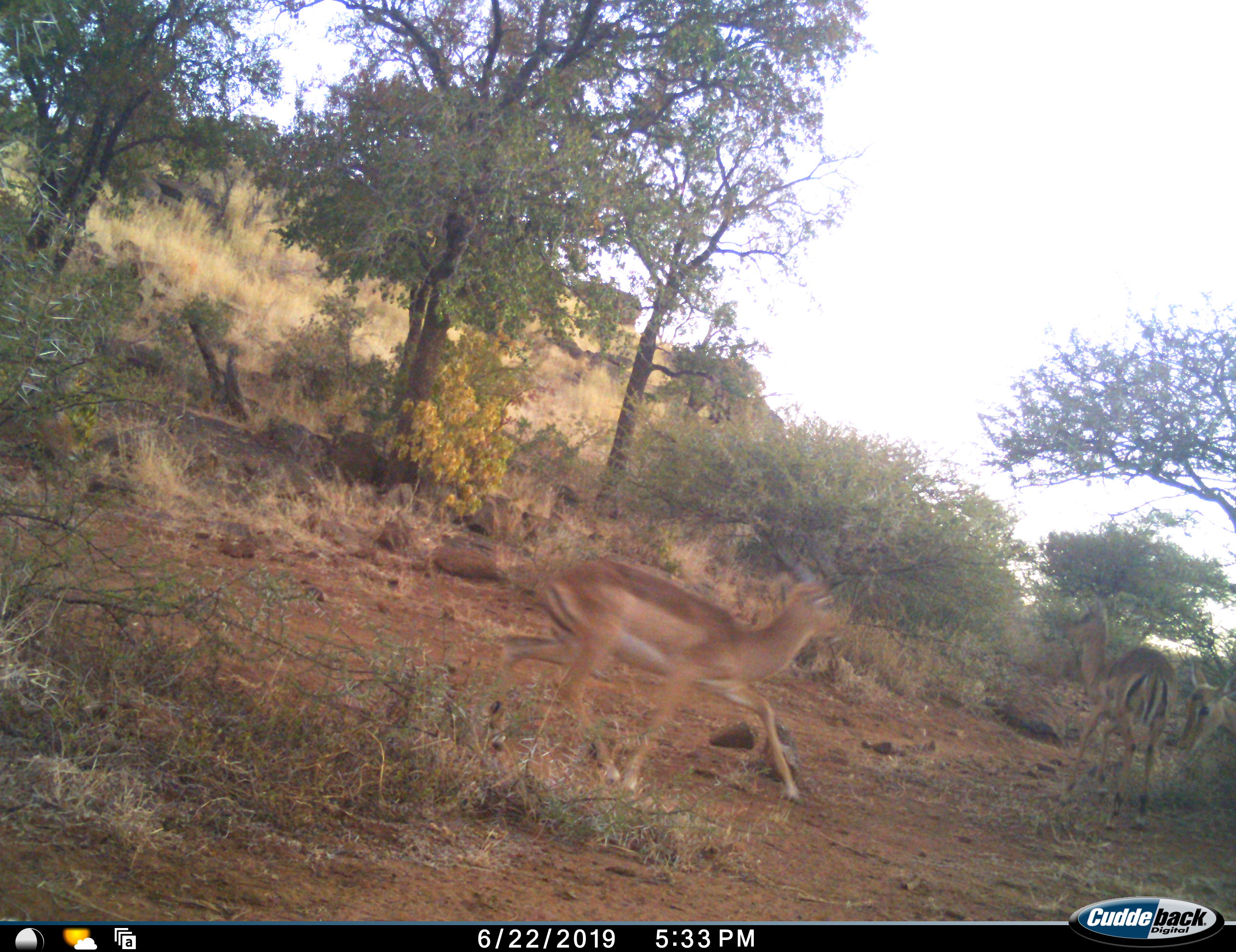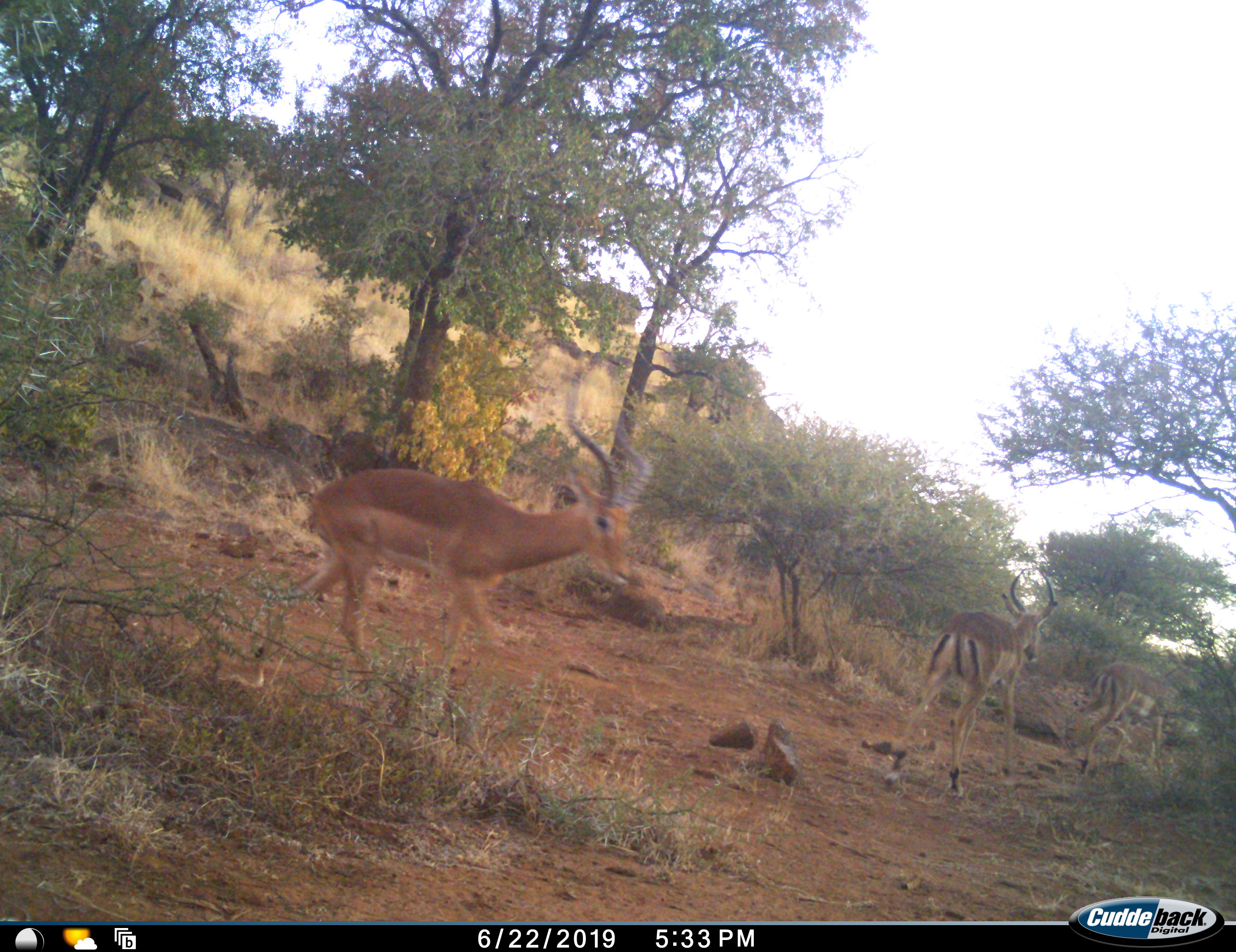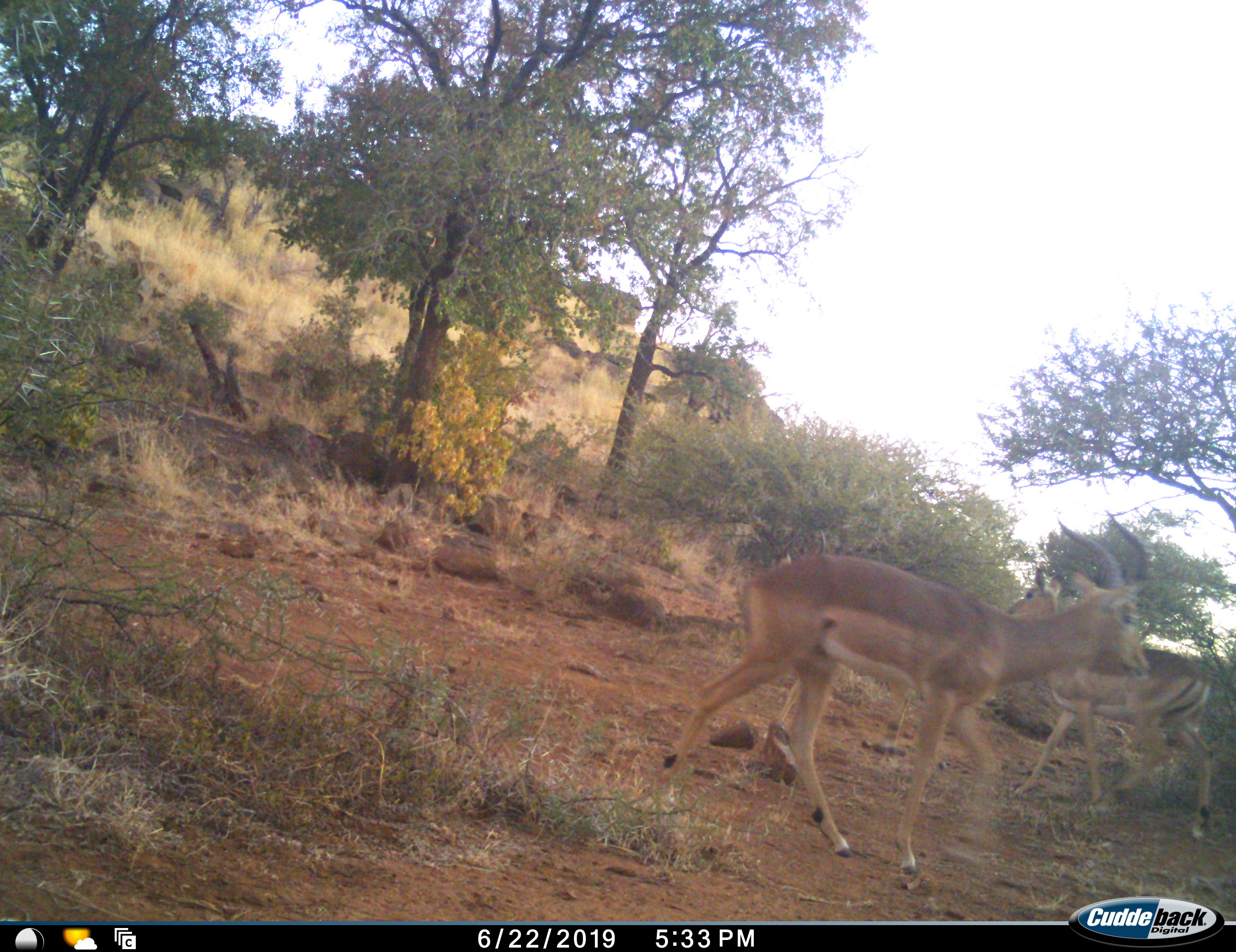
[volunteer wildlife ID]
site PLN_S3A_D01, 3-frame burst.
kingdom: Animalia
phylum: Chordata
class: Mammalia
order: Artiodactyla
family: Bovidae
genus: Aepyceros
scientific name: Aepyceros melampus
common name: impala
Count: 3.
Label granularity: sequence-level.